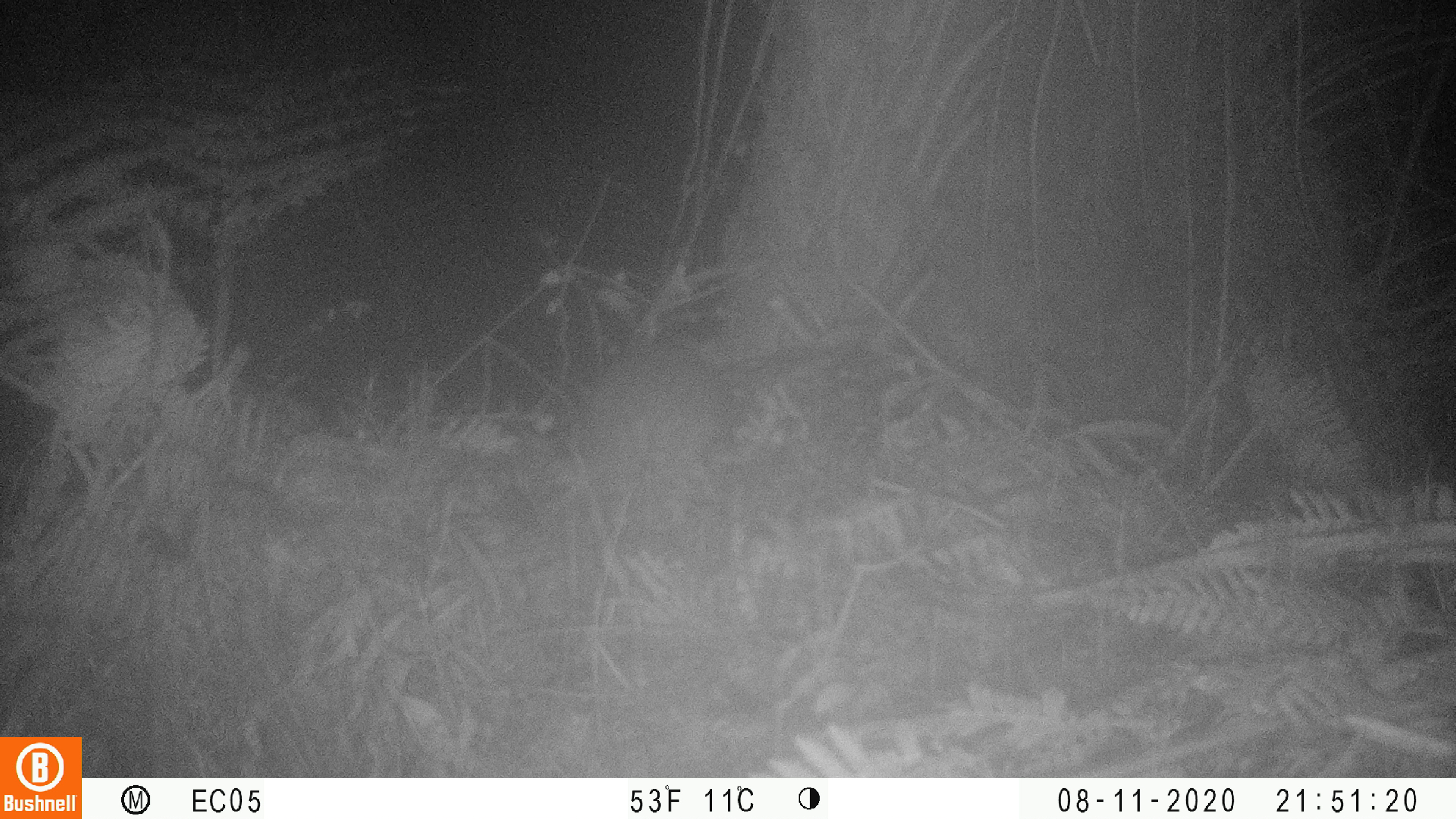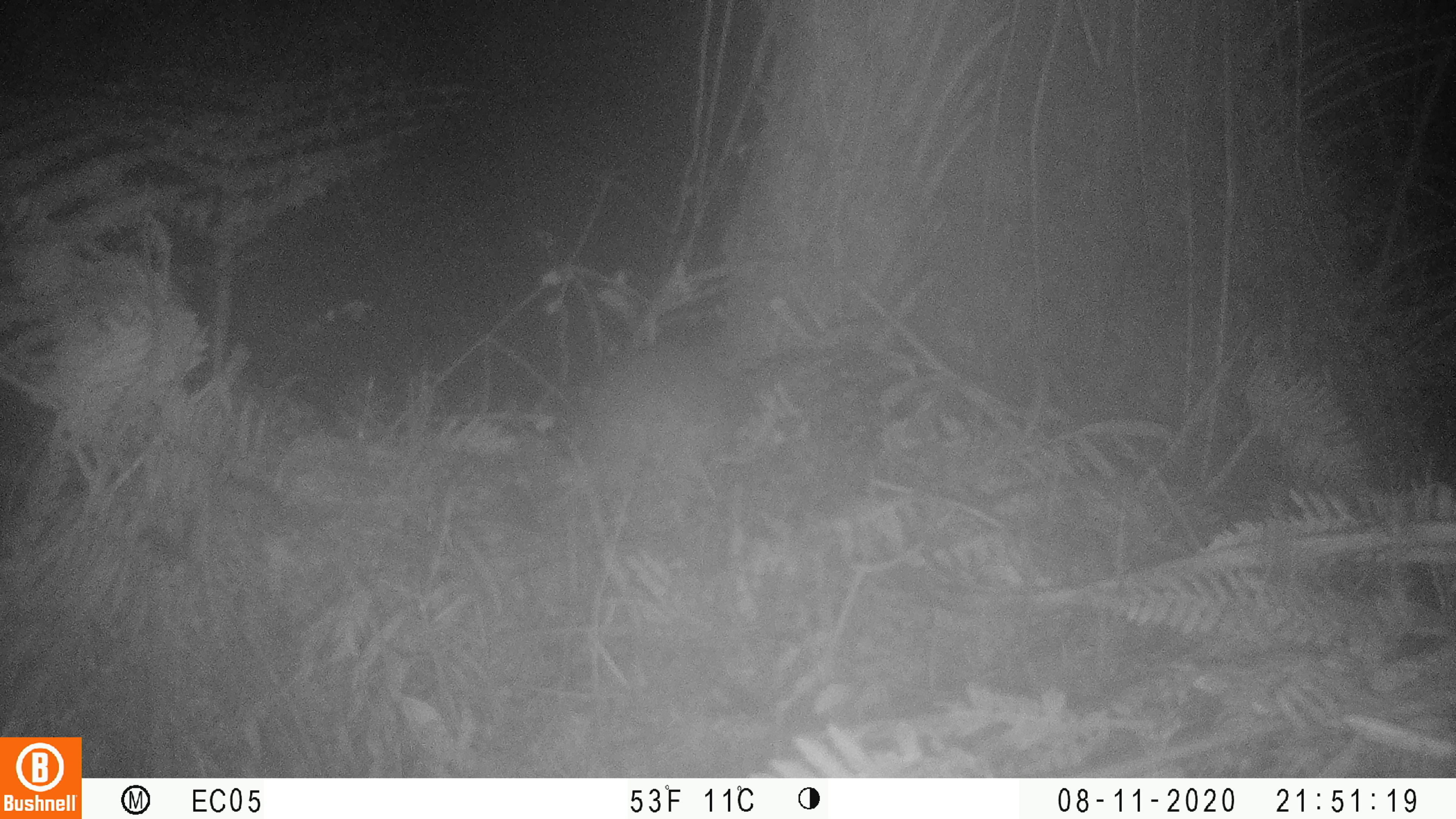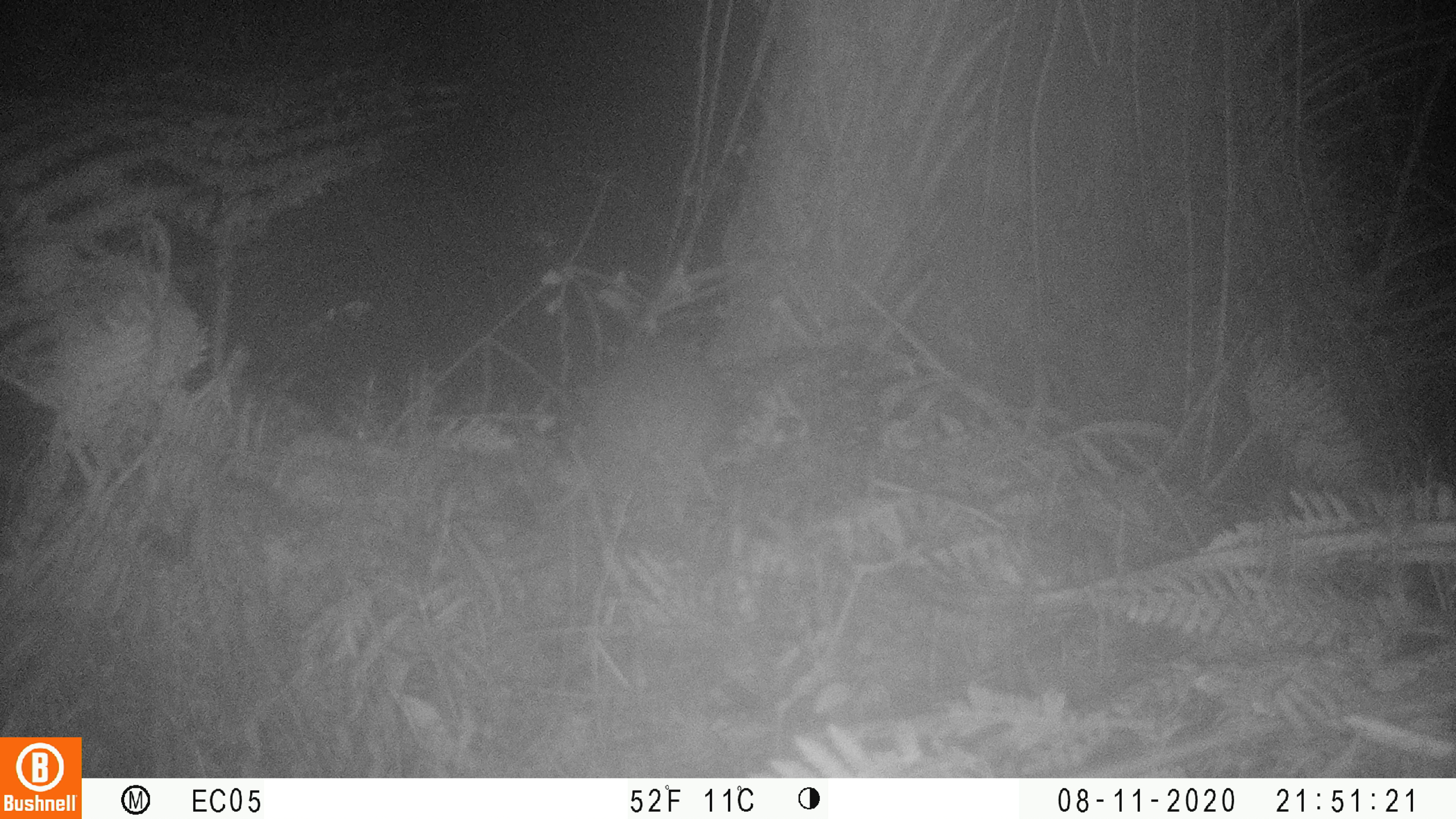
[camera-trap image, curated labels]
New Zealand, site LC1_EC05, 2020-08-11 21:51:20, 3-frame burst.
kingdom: Animalia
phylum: Chordata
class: Mammalia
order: Rodentia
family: Muridae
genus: Rattus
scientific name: Rattus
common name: rat